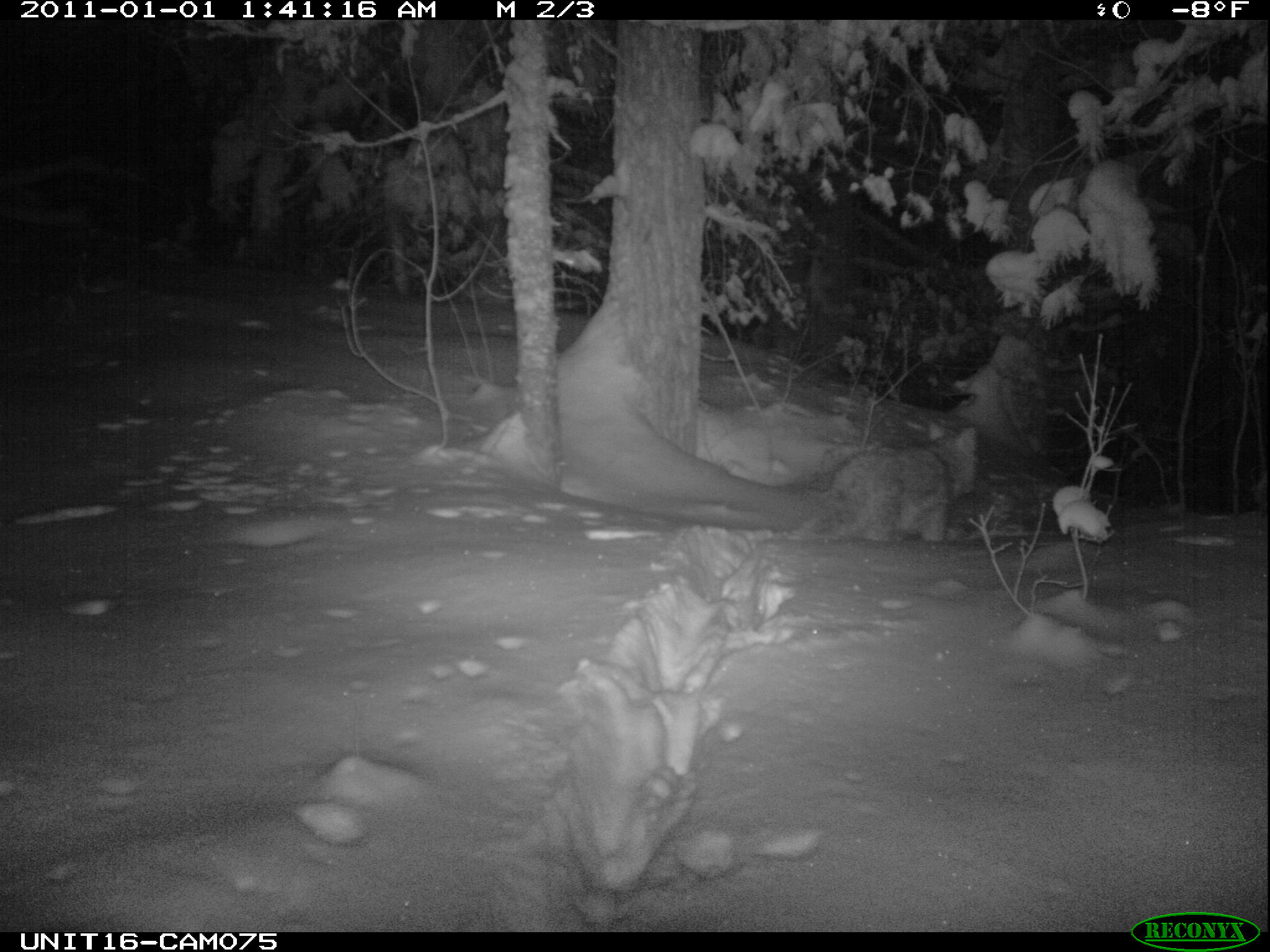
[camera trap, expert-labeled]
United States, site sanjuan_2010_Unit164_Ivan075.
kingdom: Animalia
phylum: Chordata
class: Mammalia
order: Carnivora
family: Canidae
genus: Canis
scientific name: Canis latrans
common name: coyote